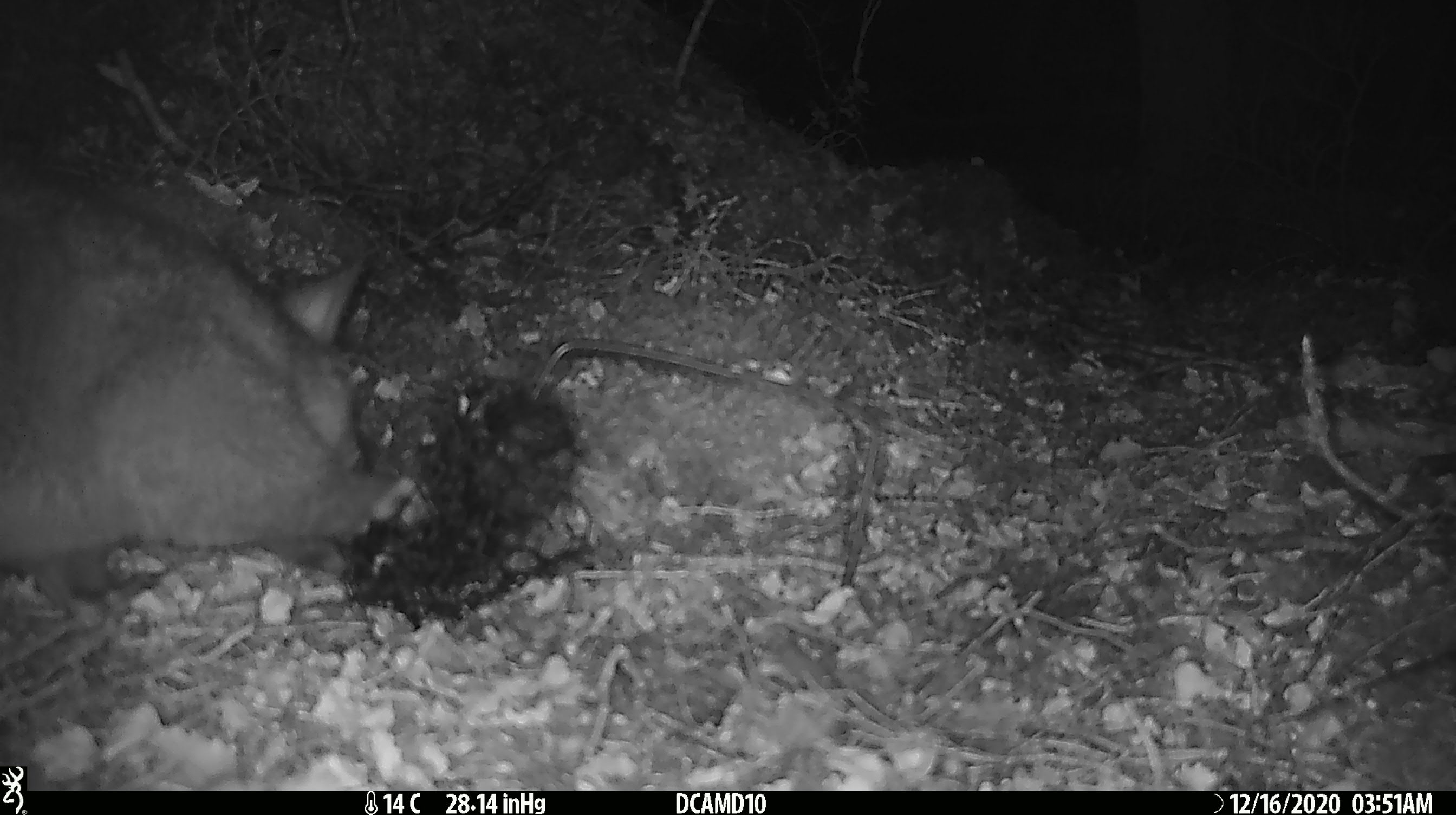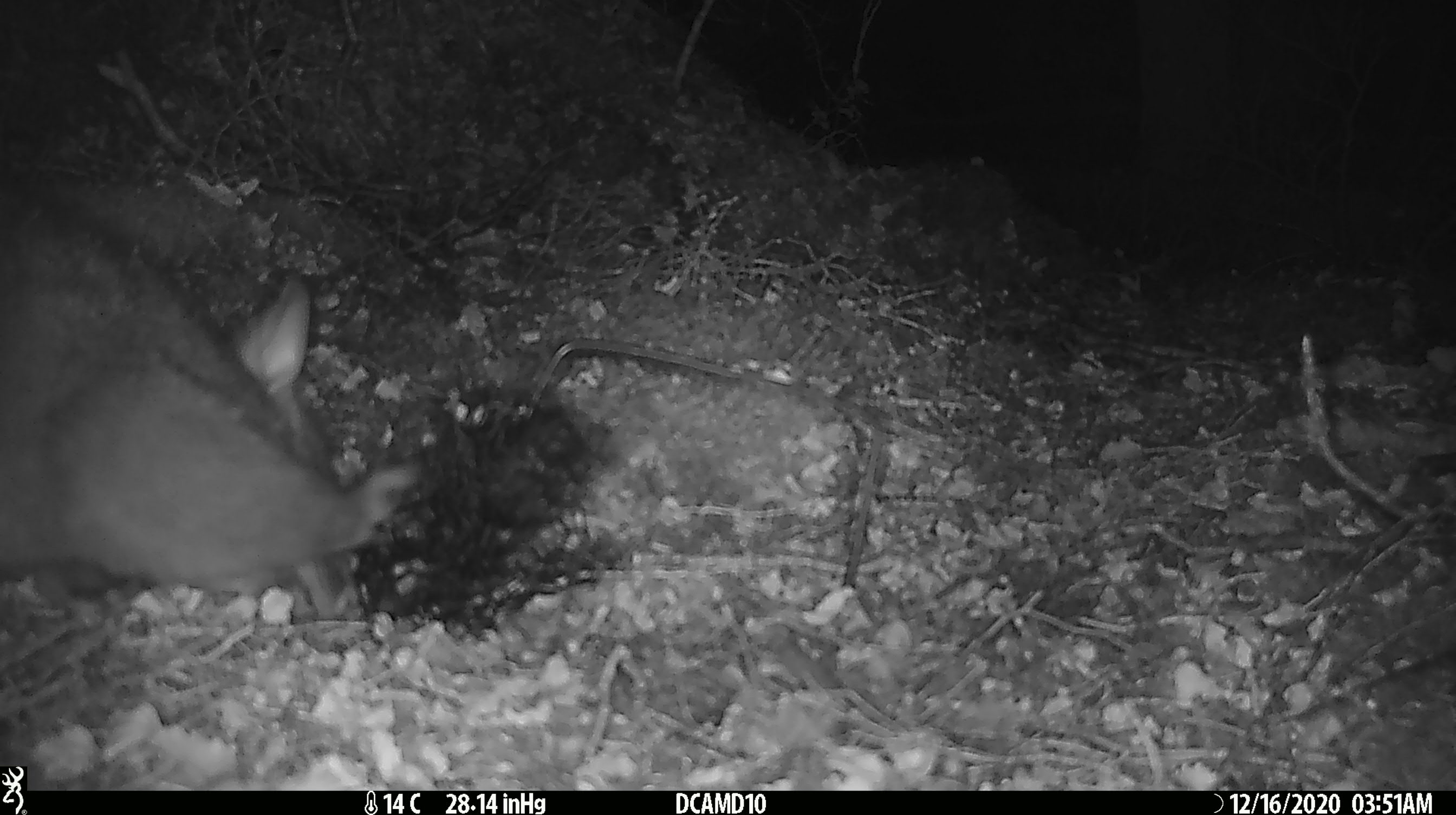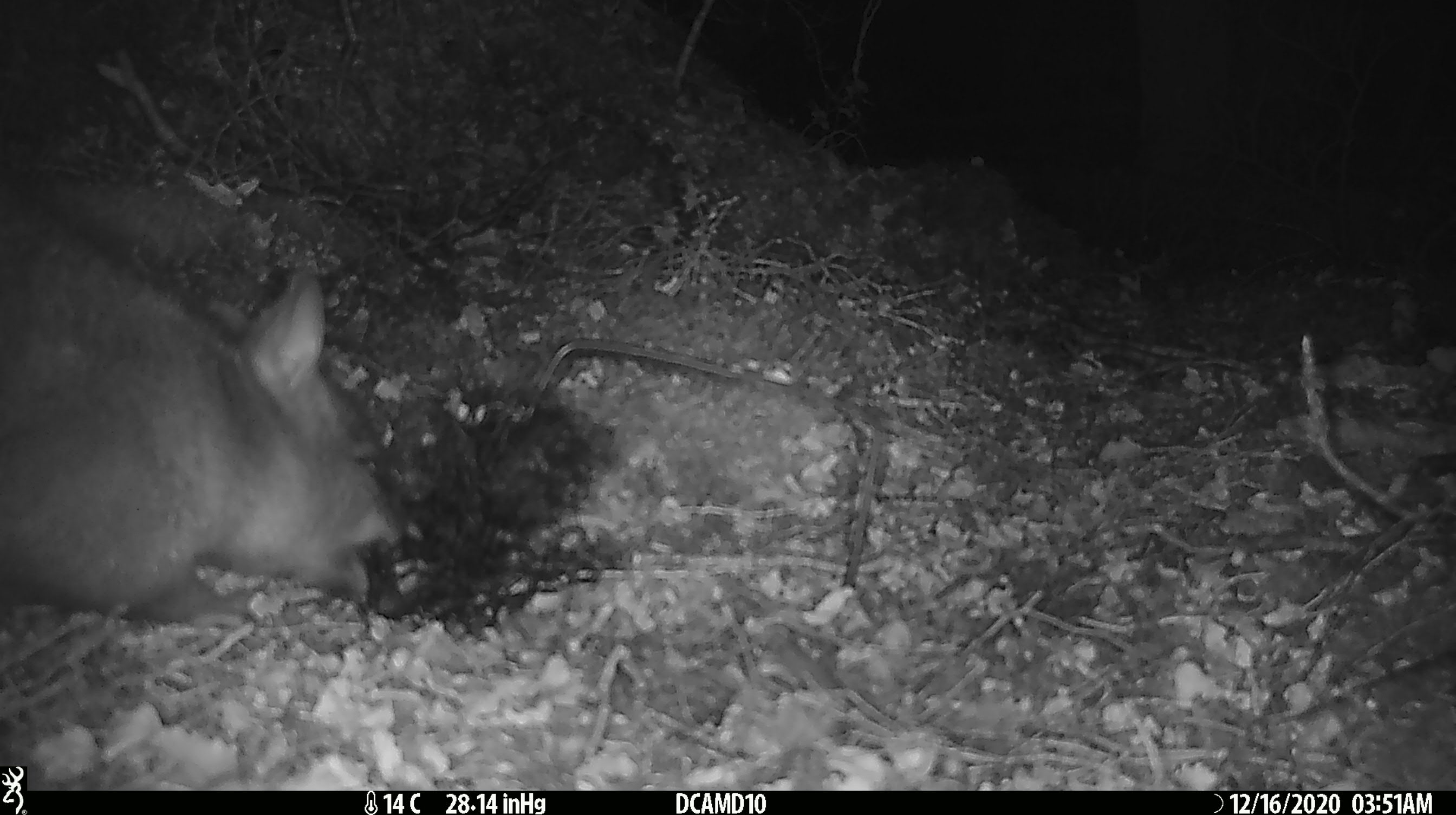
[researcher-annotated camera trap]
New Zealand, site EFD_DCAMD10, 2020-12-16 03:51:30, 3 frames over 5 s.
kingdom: Animalia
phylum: Chordata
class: Mammalia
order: Diprotodontia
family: Phalangeridae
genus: Trichosurus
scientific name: Trichosurus vulpecula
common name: common brushtail possum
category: possum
Possum (common brushtail possum) (Trichosurus vulpecula).